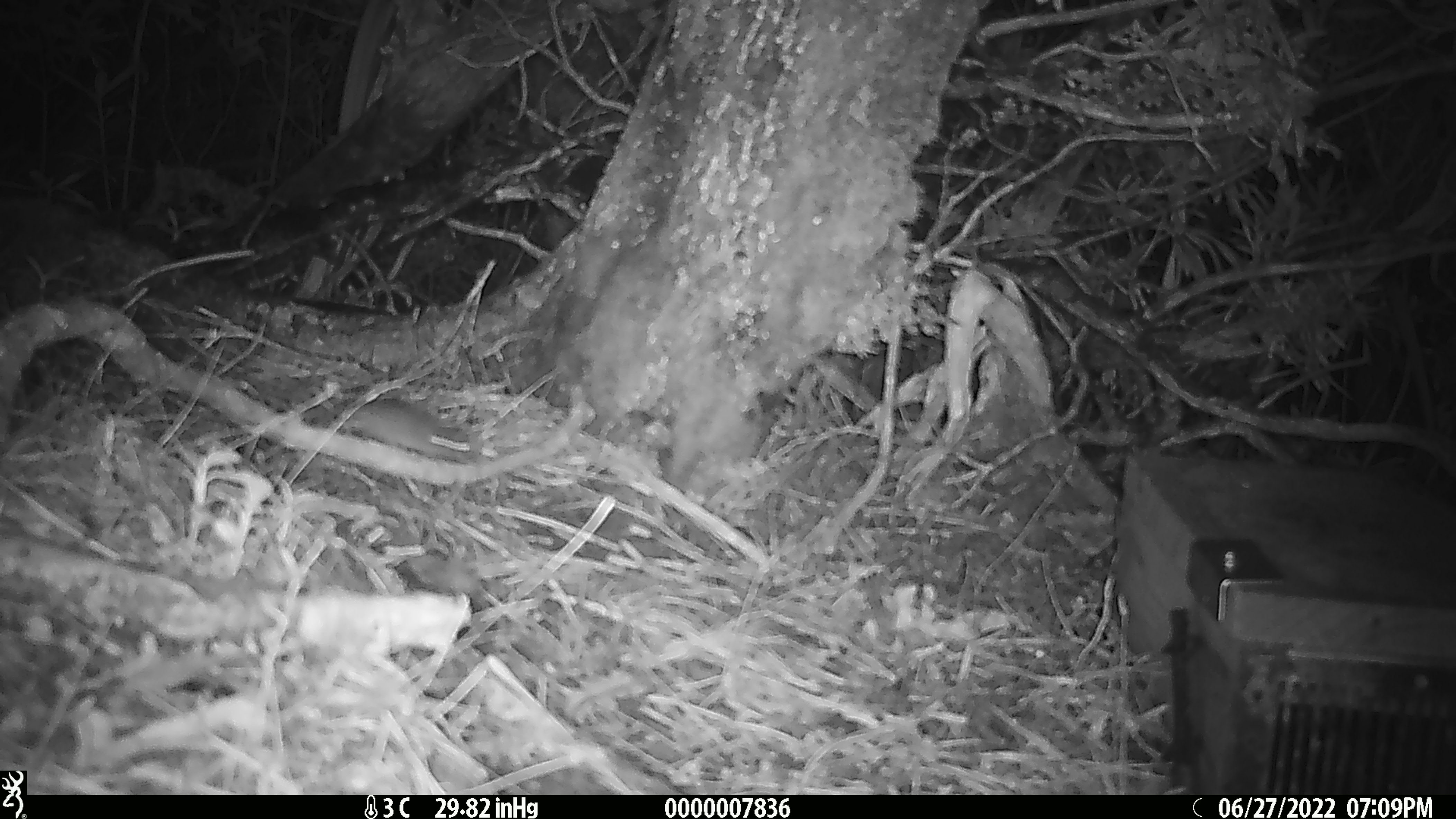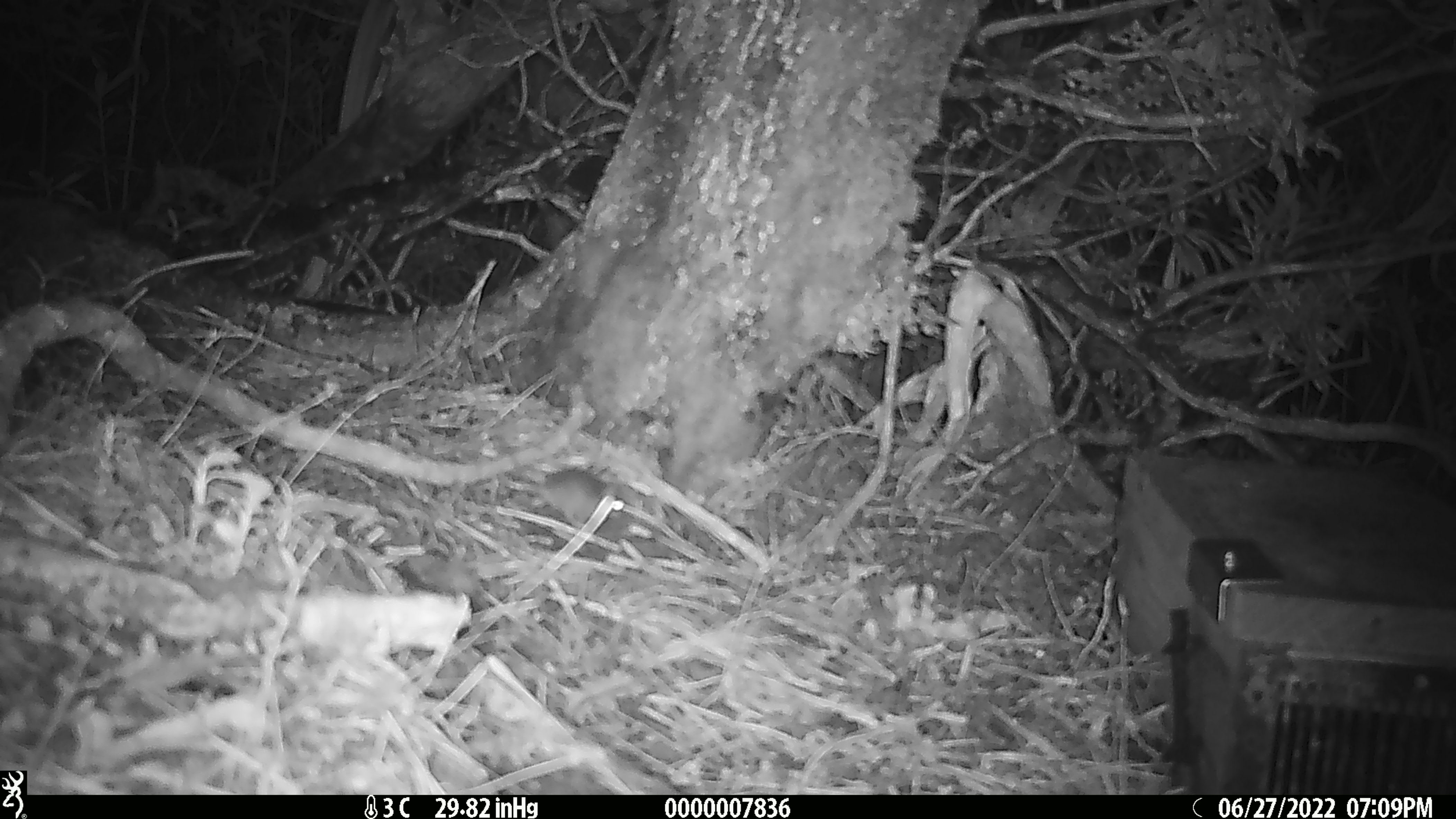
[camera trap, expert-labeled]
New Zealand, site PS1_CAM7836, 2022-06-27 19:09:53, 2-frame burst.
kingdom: Animalia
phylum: Chordata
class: Mammalia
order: Rodentia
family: Muridae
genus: Mus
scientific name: Mus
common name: mouse